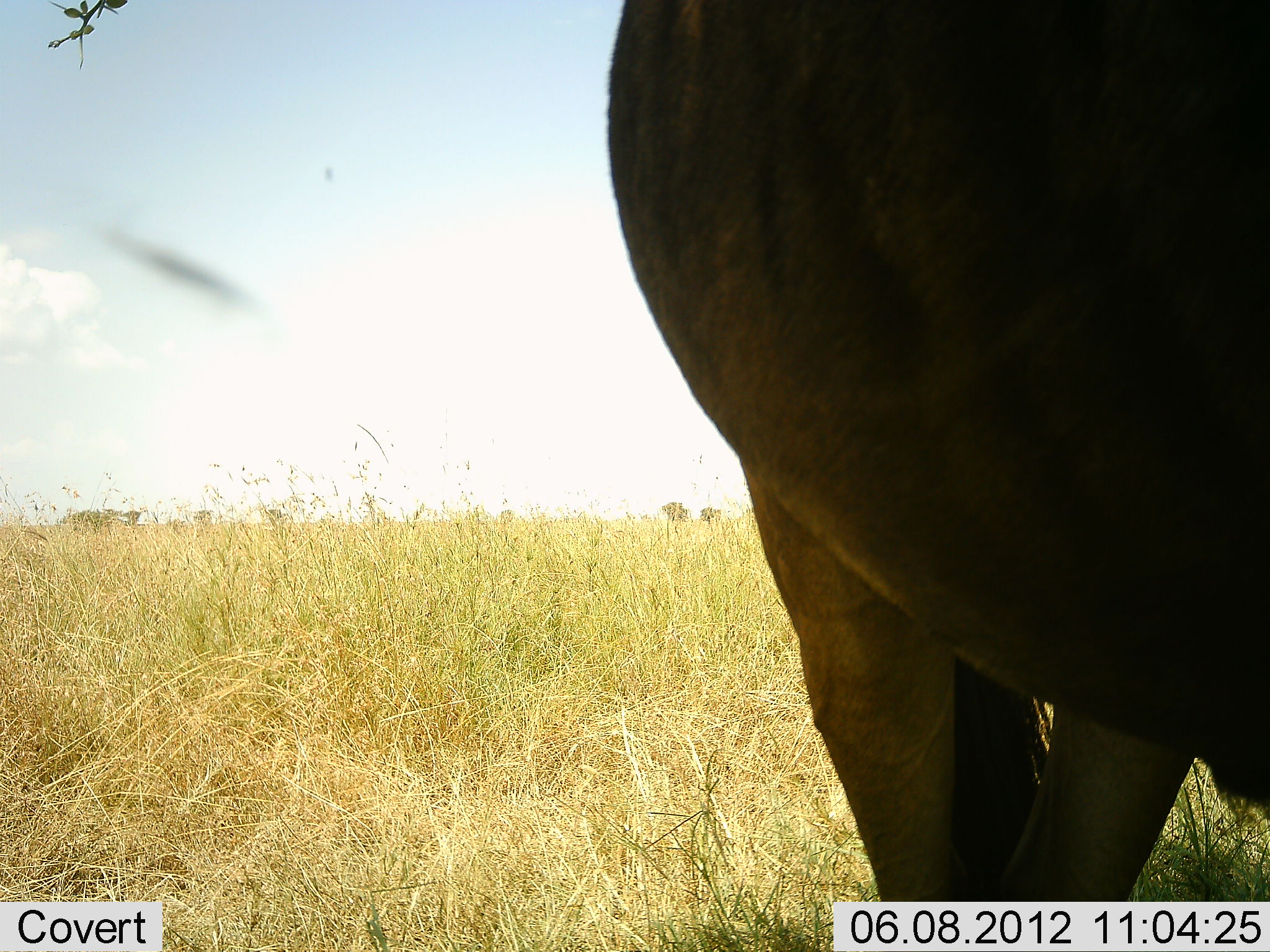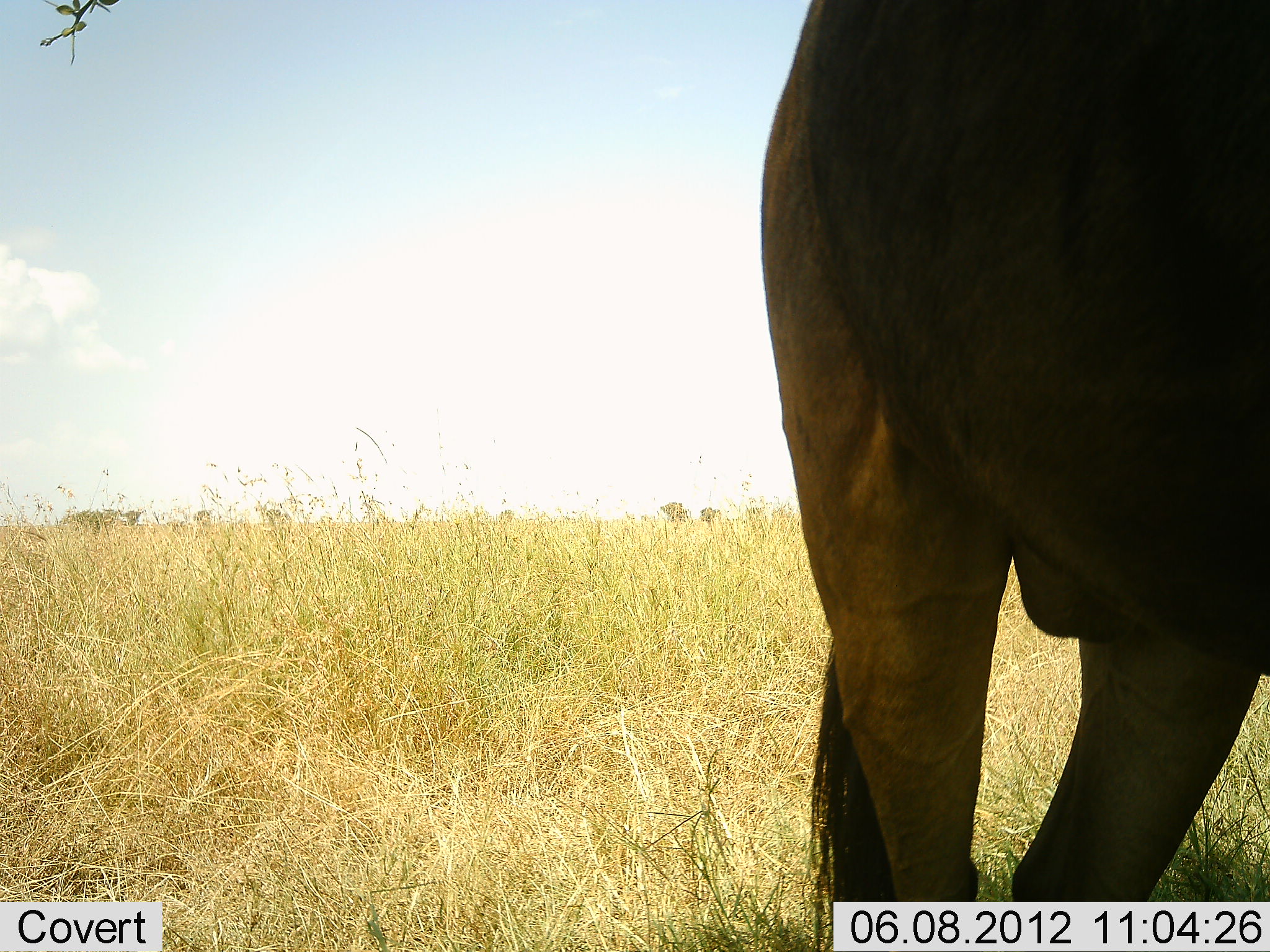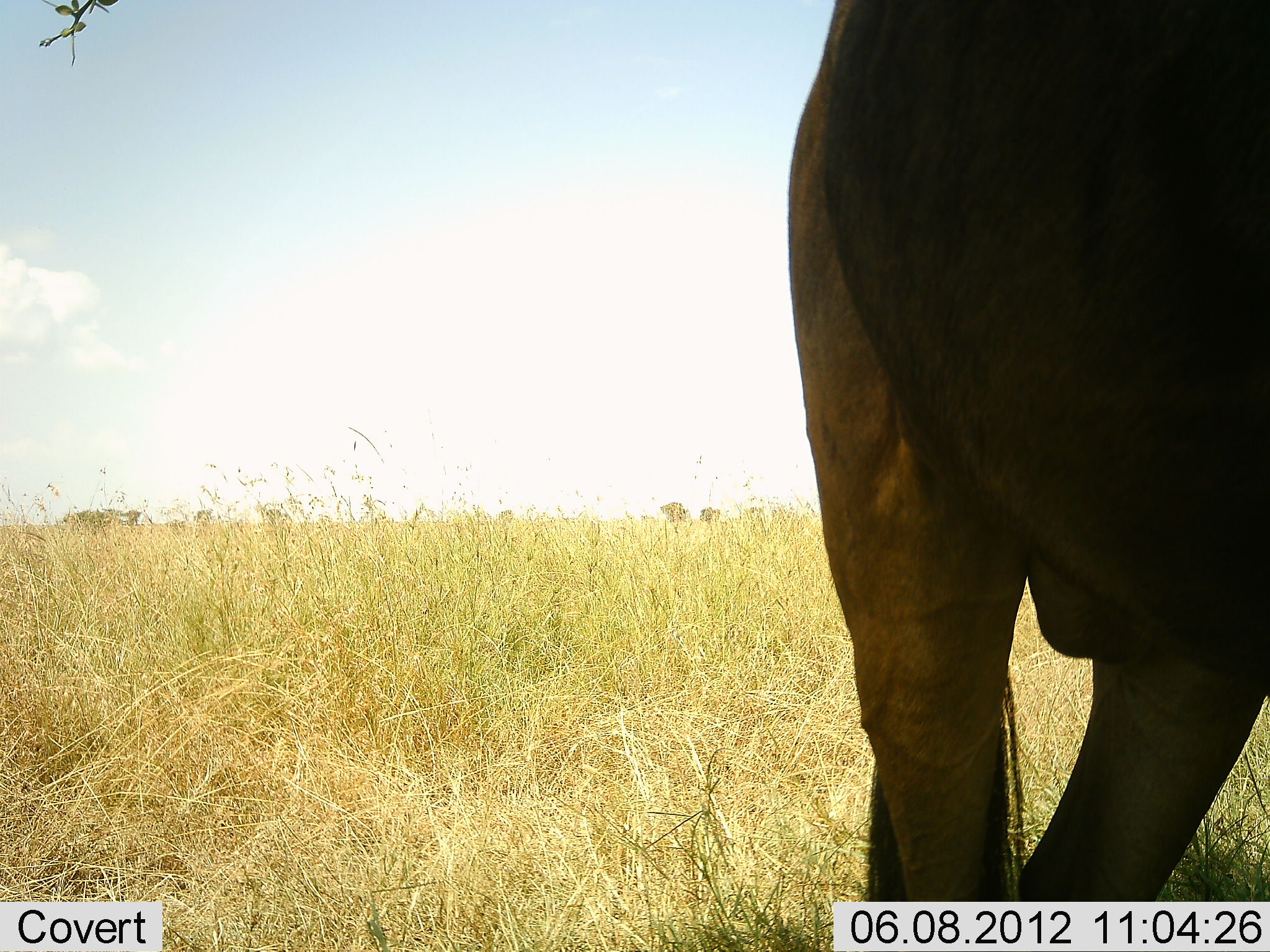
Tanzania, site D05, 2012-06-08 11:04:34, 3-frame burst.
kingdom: Animalia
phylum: Chordata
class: Mammalia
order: Artiodactyla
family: Bovidae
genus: Connochaetes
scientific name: Connochaetes taurinus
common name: blue wildebeest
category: wildebeest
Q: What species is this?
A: Wildebeest (blue wildebeest) (Connochaetes taurinus).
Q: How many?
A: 1.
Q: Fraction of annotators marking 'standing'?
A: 90%.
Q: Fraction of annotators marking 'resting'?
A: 0%.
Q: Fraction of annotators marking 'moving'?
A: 10%.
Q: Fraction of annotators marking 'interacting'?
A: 0%.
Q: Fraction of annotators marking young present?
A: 0%.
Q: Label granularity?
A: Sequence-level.